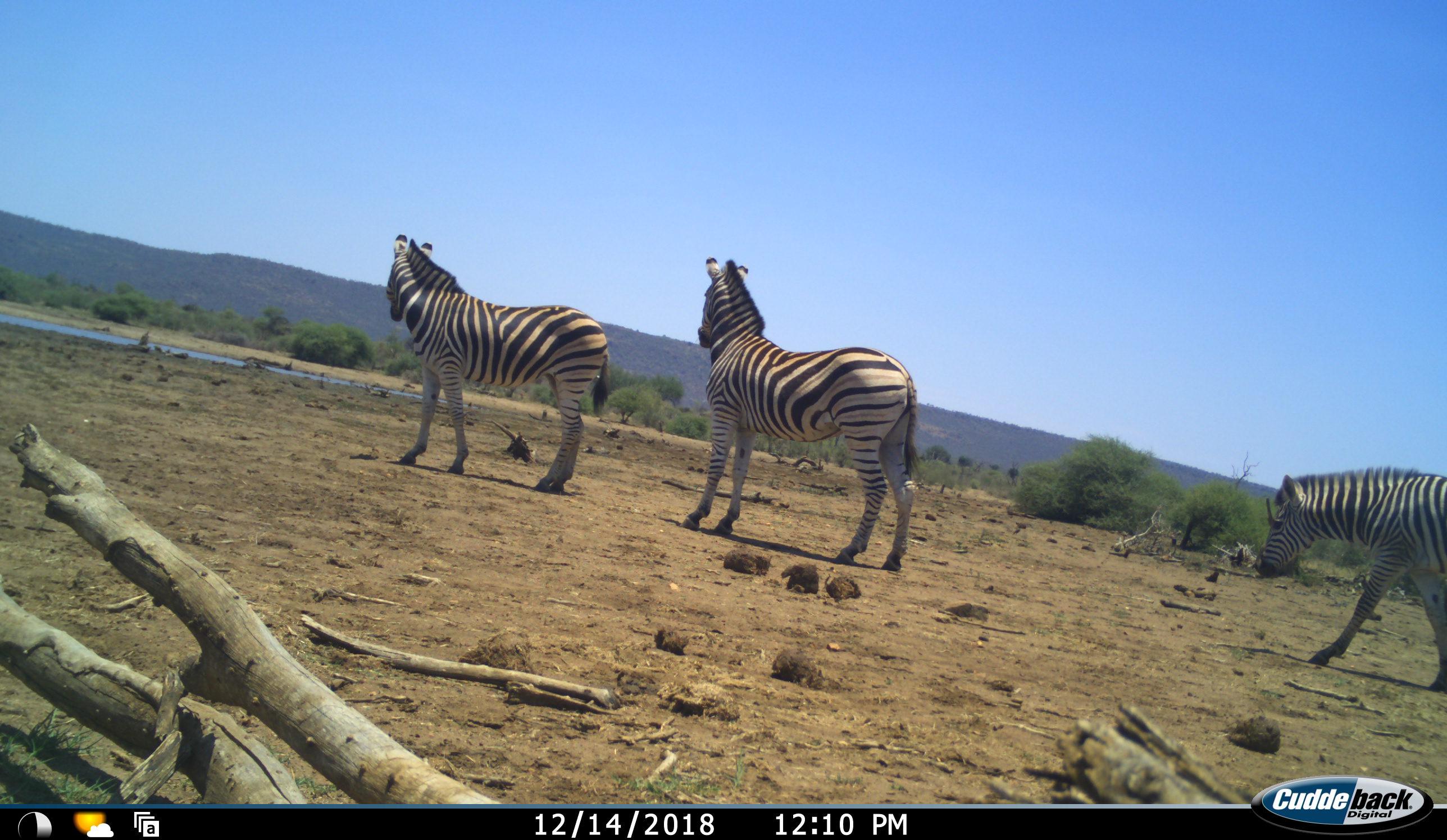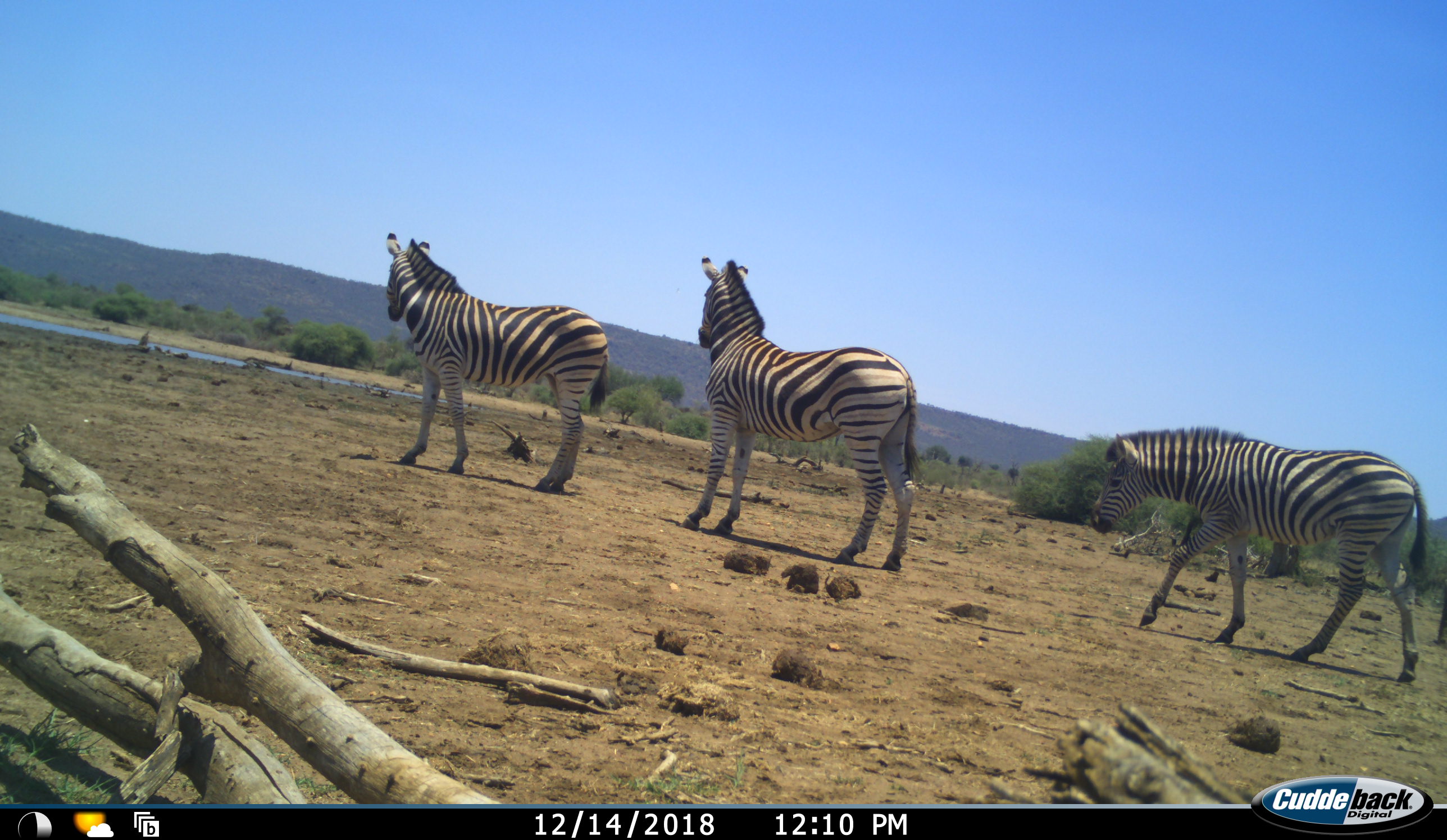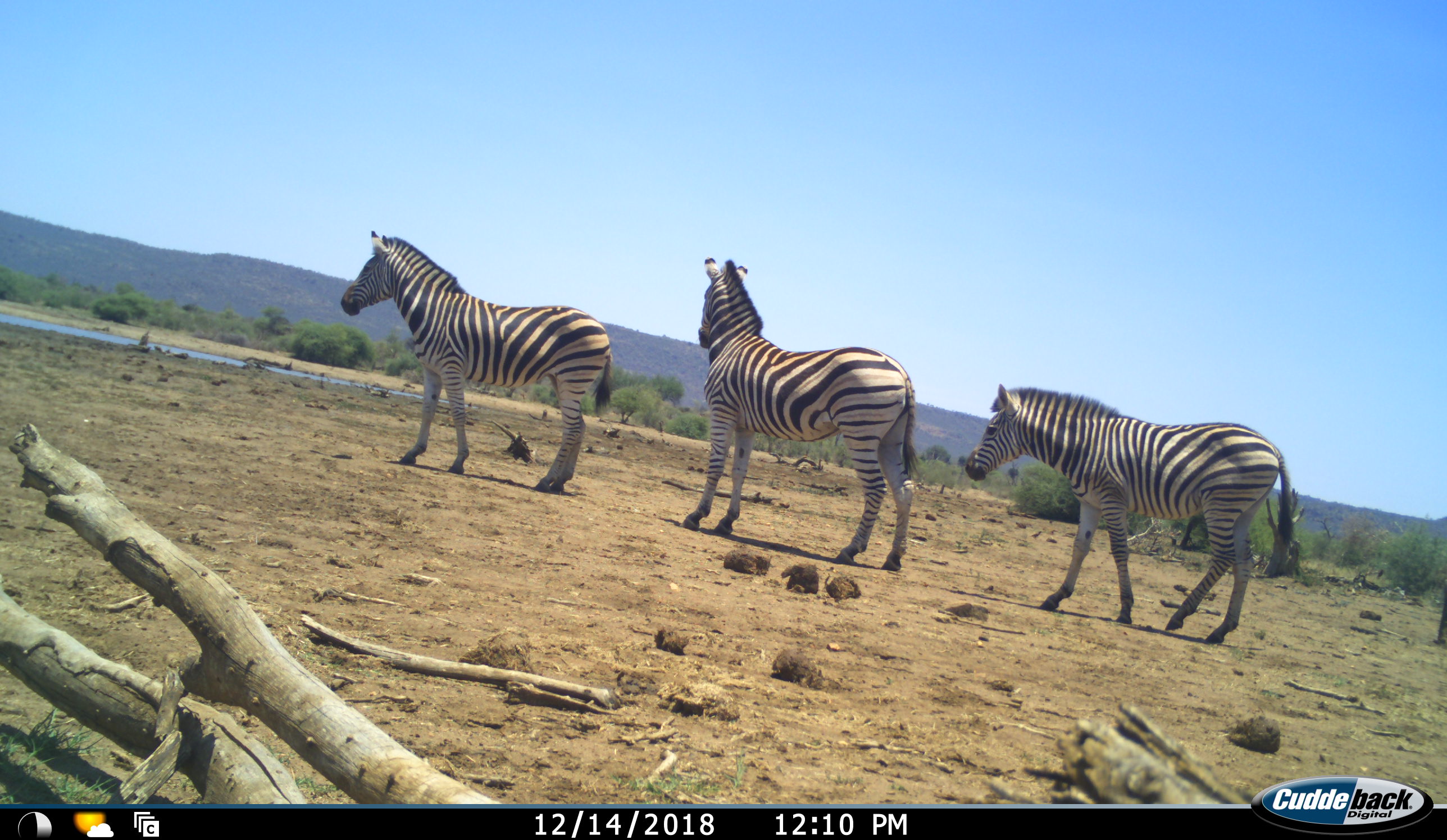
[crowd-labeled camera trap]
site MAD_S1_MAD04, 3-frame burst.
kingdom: Animalia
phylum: Chordata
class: Mammalia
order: Perissodactyla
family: Equidae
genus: Equus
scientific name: Equus quagga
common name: plains zebra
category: zebraplains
Zebraplains (plains zebra) (Equus quagga), count 3. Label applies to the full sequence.